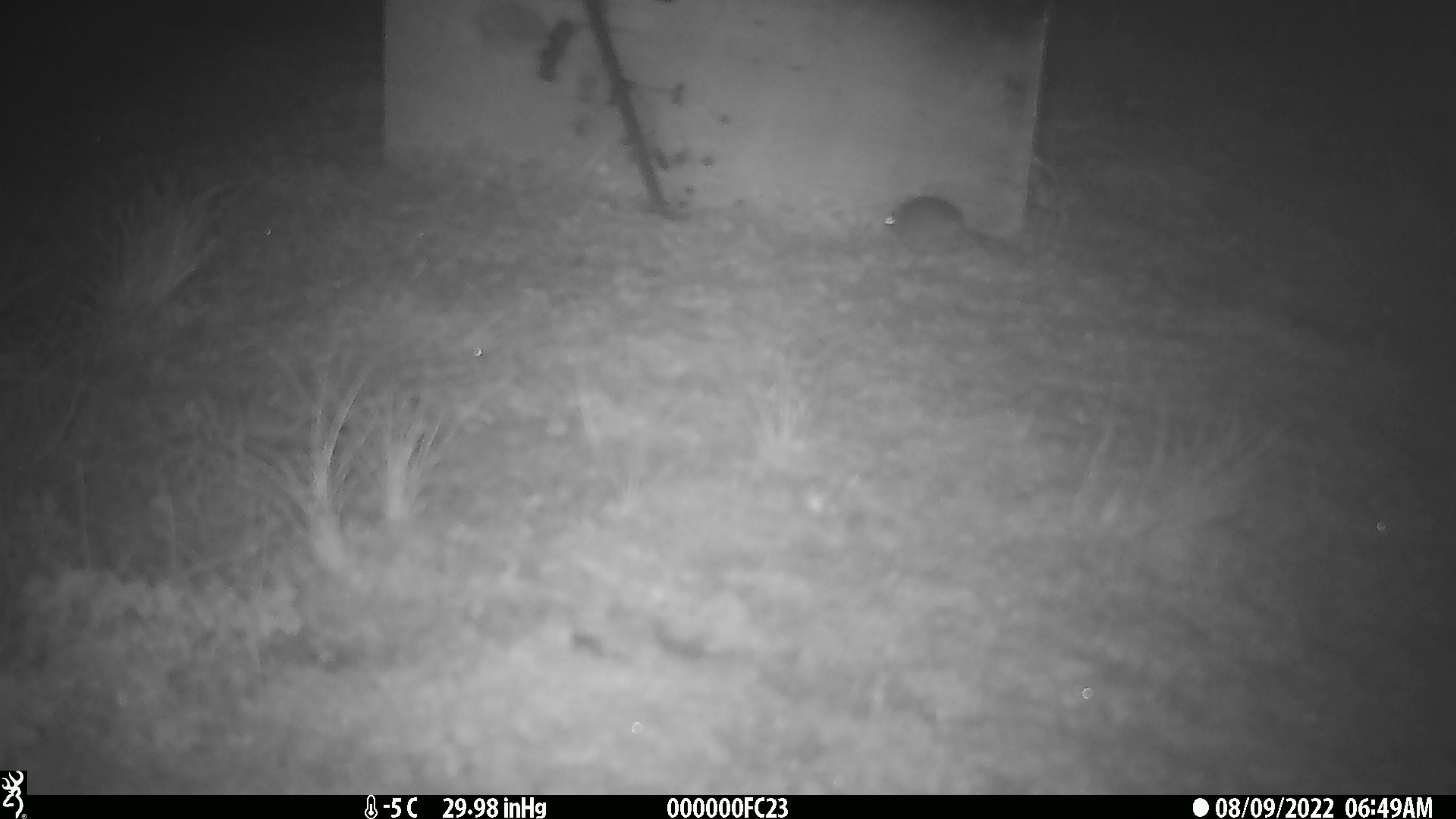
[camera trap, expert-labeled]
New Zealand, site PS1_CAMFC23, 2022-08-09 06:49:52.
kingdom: Animalia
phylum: Chordata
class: Mammalia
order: Rodentia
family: Muridae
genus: Mus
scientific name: Mus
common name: mouse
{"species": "mouse (Mus)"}